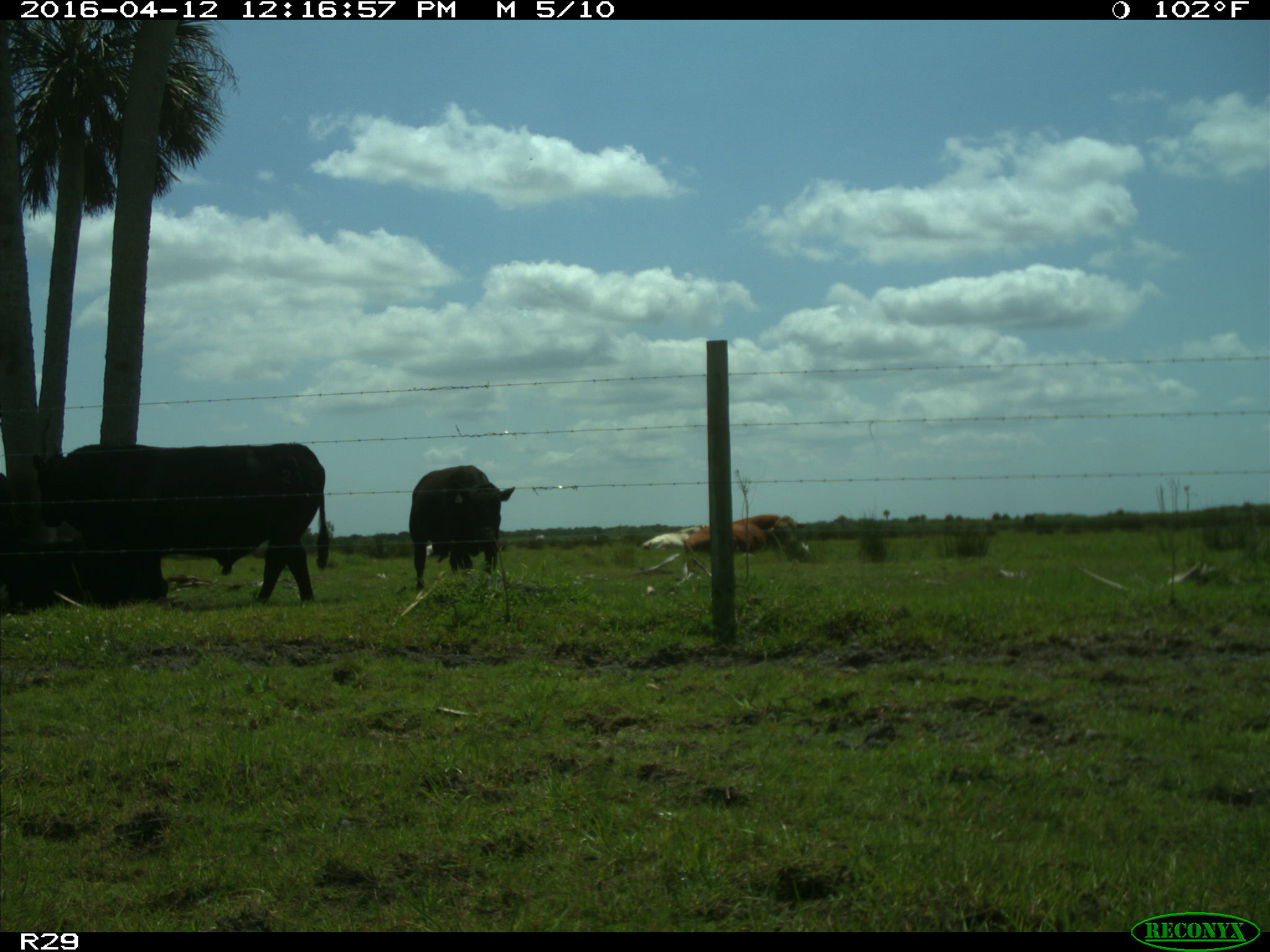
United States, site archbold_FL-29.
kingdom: Animalia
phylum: Chordata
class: Mammalia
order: Artiodactyla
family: Bovidae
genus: Bos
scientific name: Bos taurus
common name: domestic cow